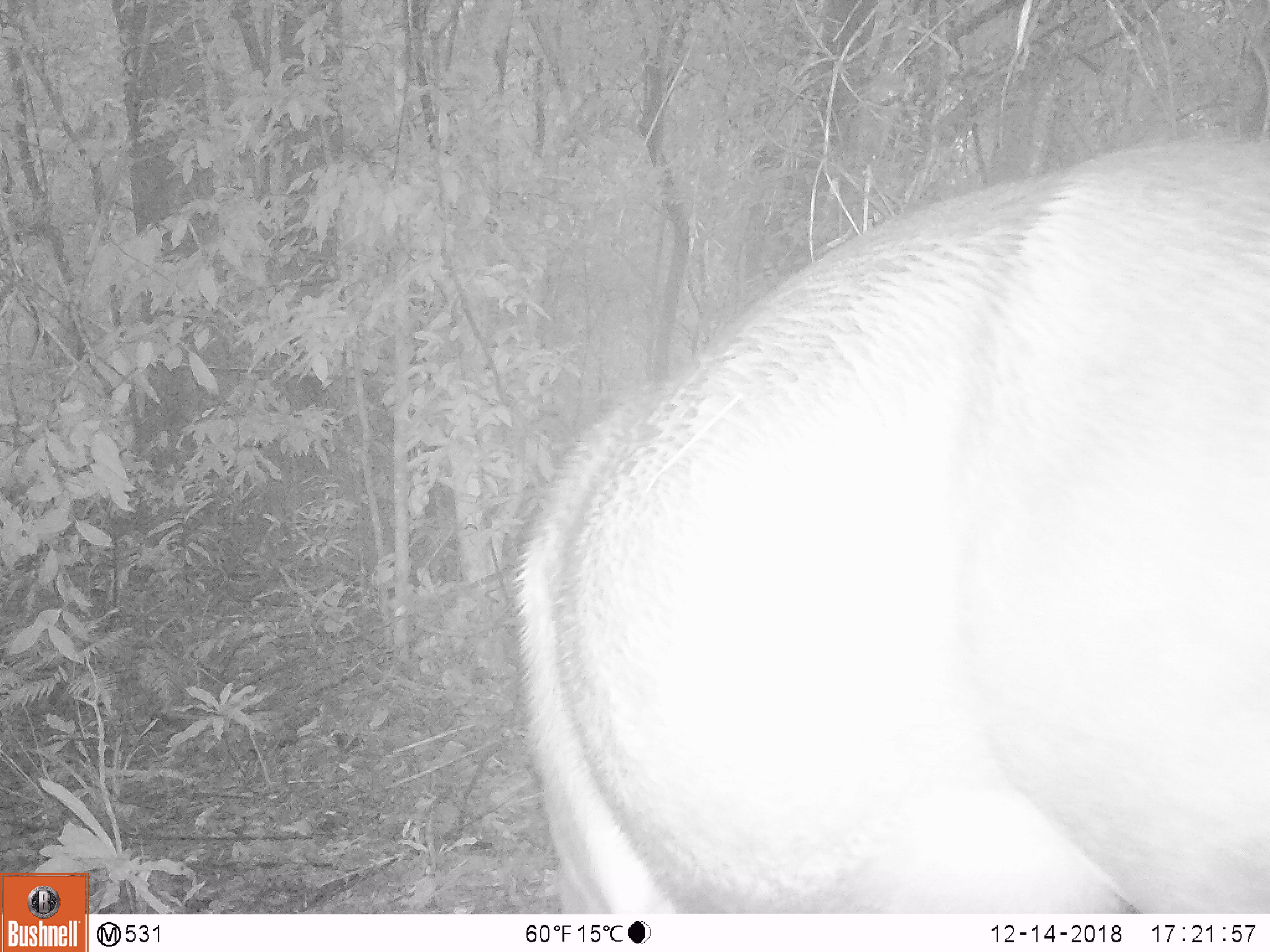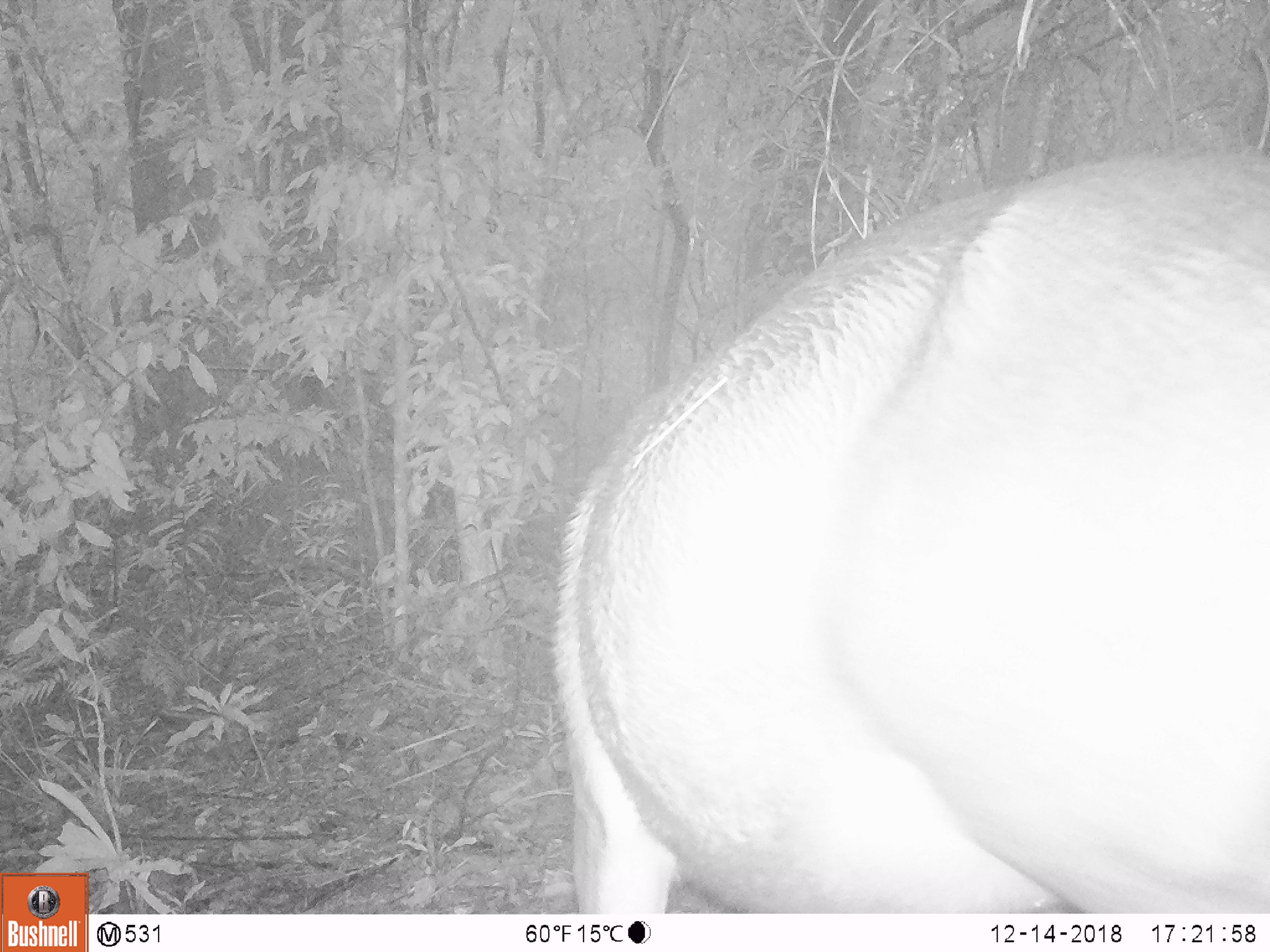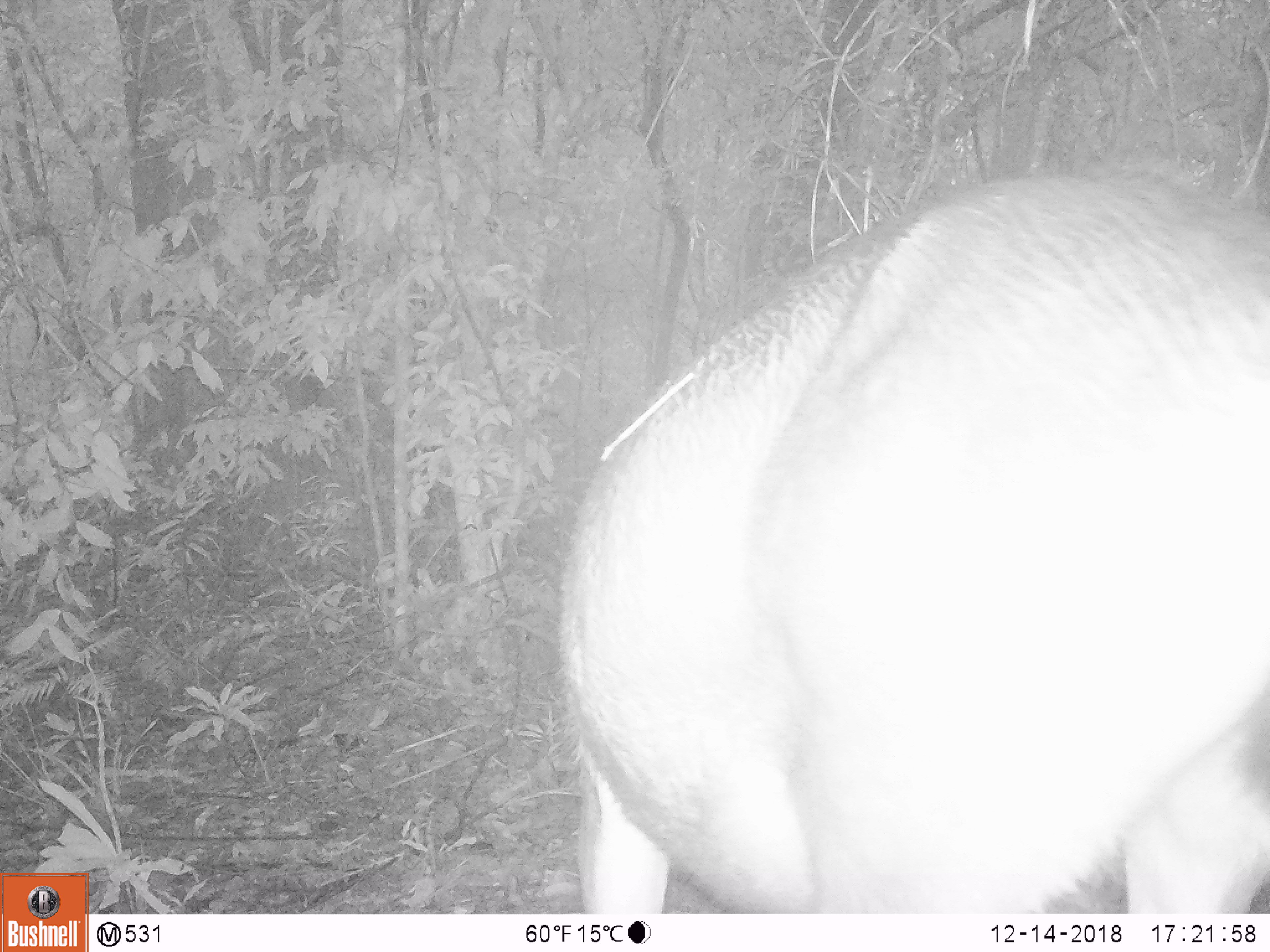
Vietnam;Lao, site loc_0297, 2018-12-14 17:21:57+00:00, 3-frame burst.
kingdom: Animalia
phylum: Chordata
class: Mammalia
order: Artiodactyla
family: Cervidae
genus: Rusa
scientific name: Rusa unicolor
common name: sambar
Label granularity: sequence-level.